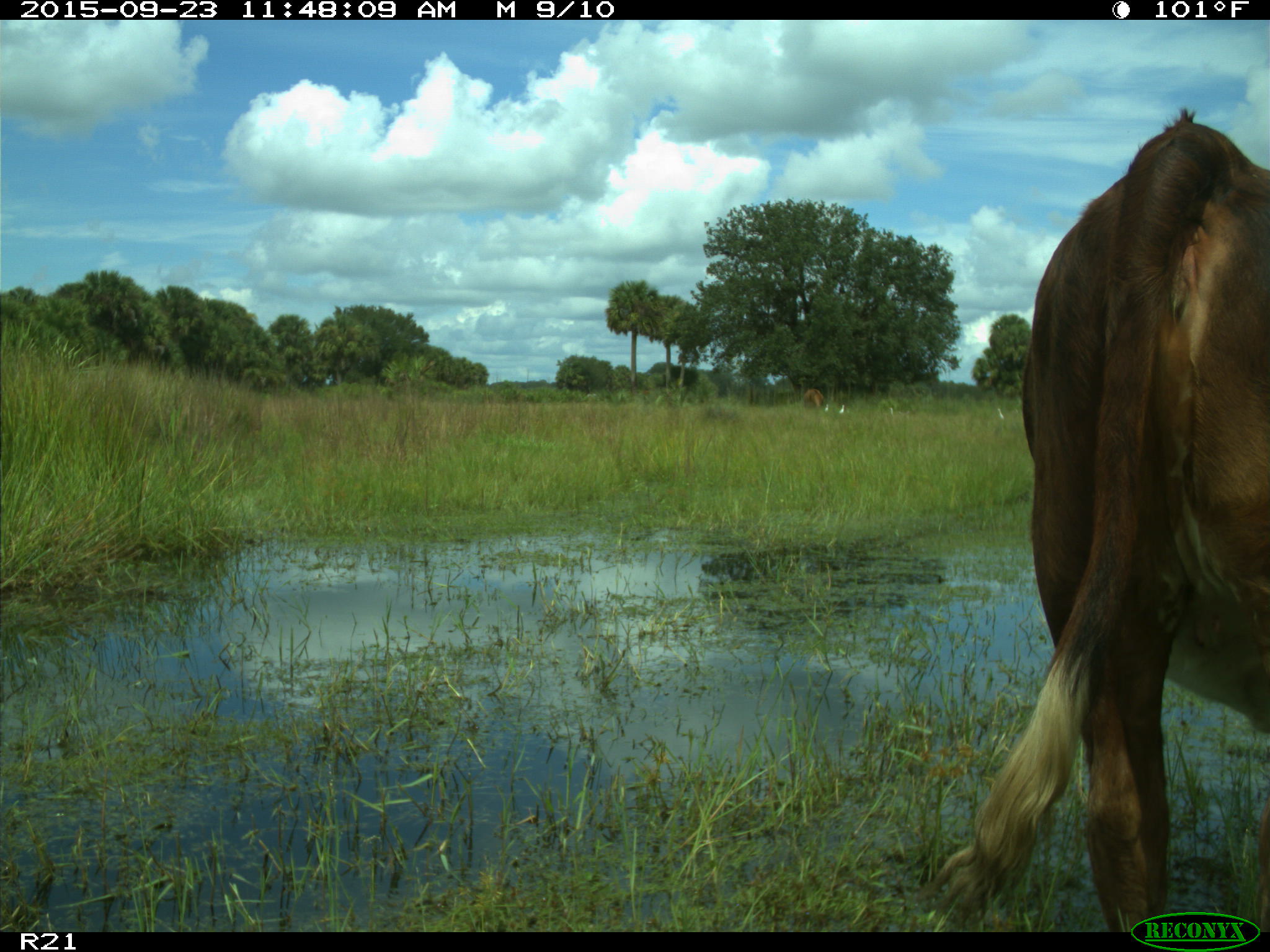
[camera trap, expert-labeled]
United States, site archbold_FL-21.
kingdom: Animalia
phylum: Chordata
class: Mammalia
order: Artiodactyla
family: Bovidae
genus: Bos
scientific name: Bos taurus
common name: domestic cow